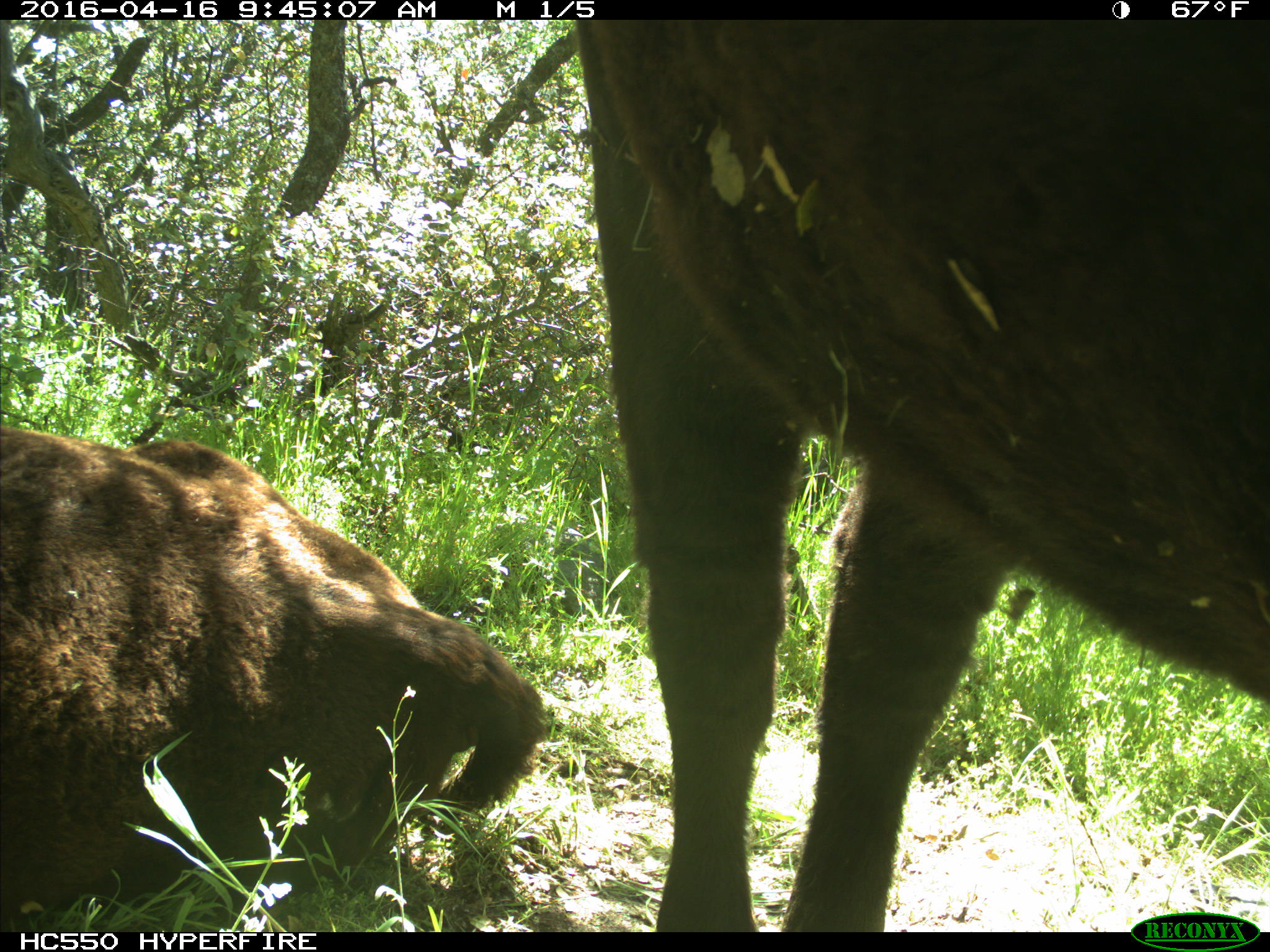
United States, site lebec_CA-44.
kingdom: Animalia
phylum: Chordata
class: Mammalia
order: Artiodactyla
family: Bovidae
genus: Bos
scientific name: Bos taurus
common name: domestic cow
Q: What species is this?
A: Bos taurus (domestic cow).